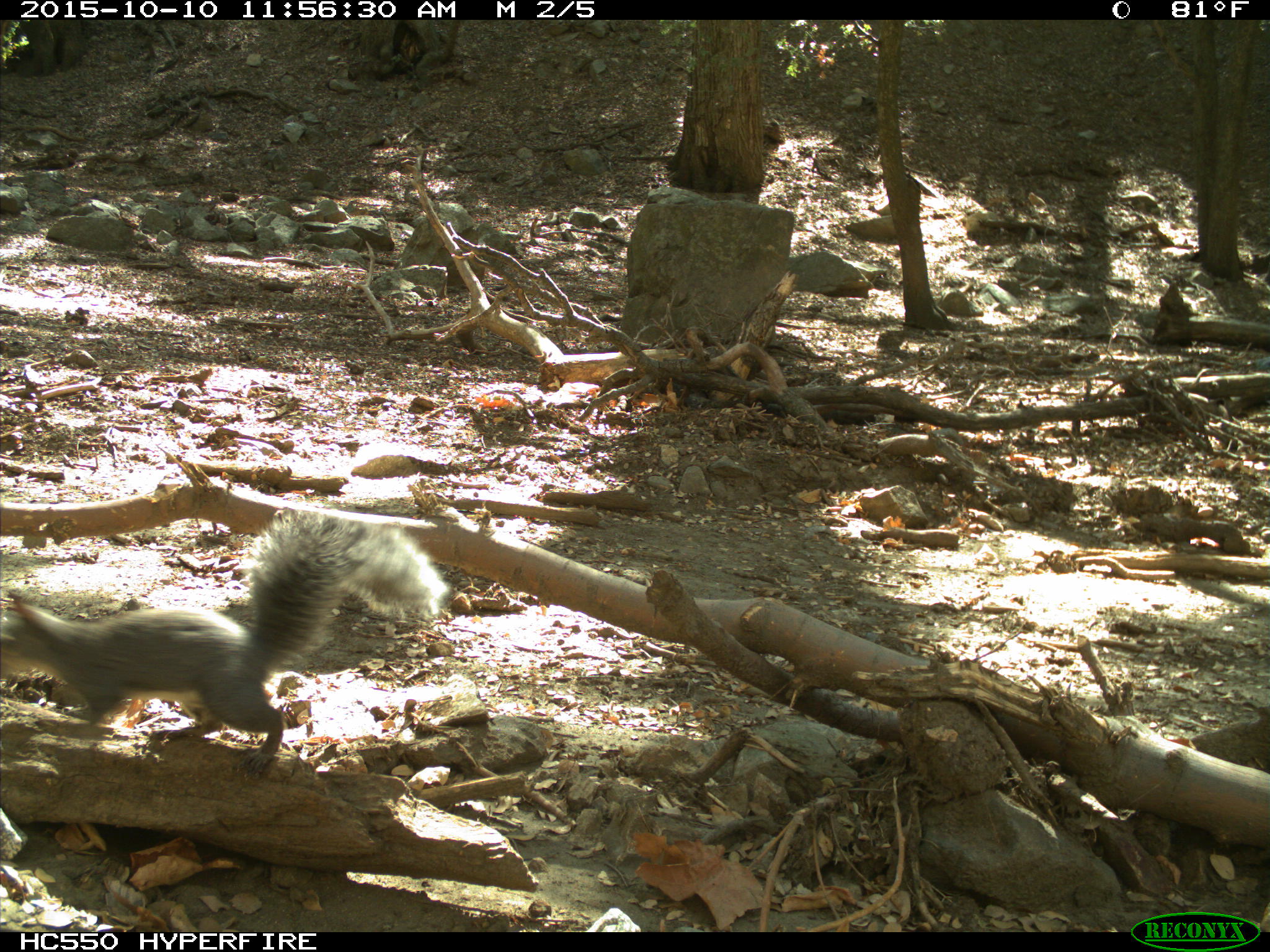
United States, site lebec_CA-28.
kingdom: Animalia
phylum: Chordata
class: Mammalia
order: Rodentia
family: Sciuridae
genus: Sciurus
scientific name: Sciurus carolinensis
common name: eastern gray squirrel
Sciurus carolinensis (eastern gray squirrel).